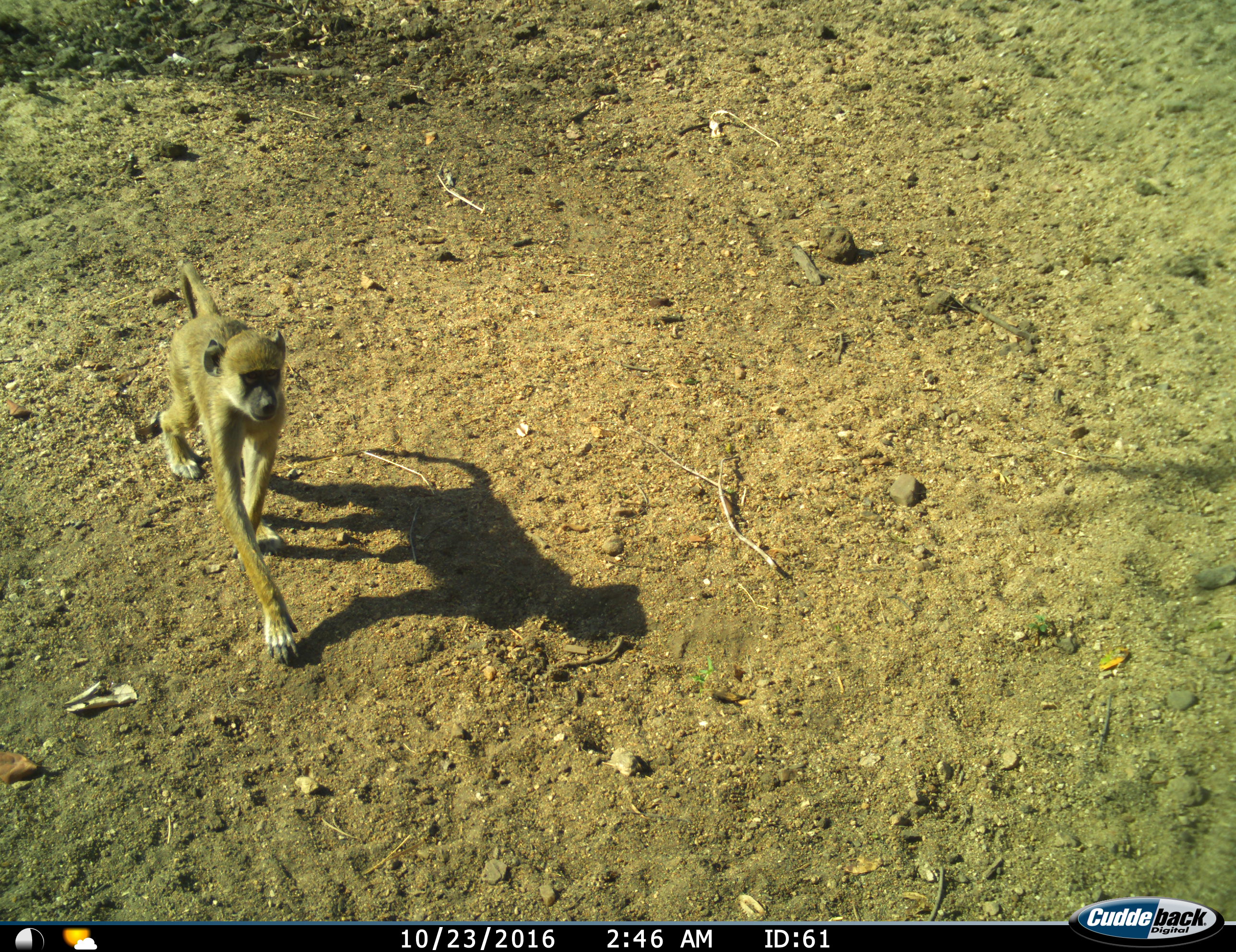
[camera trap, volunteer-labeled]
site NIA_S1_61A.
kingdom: Animalia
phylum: Chordata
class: Mammalia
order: Primates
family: Cercopithecidae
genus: Papio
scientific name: Papio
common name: baboon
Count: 1.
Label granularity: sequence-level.